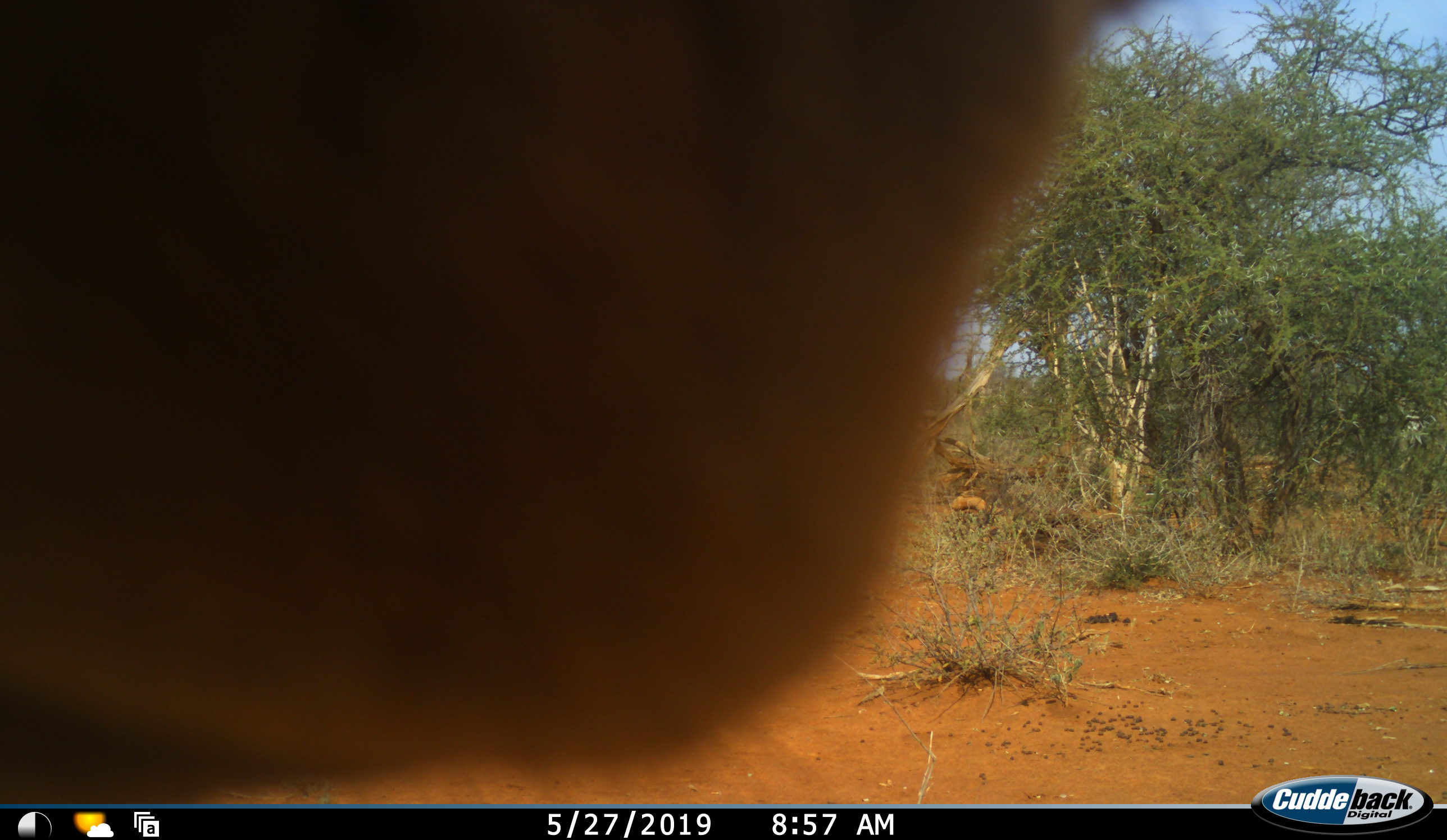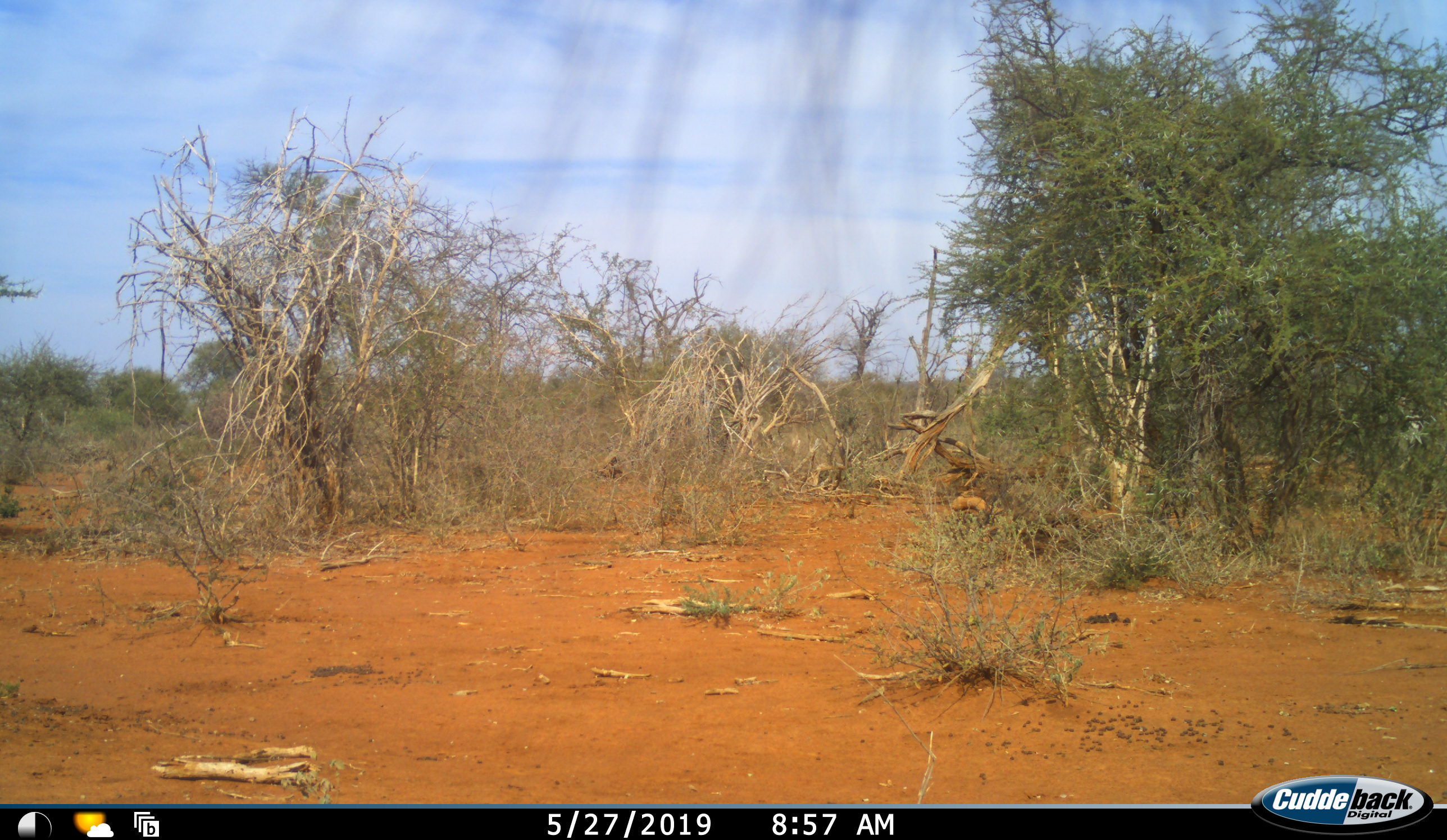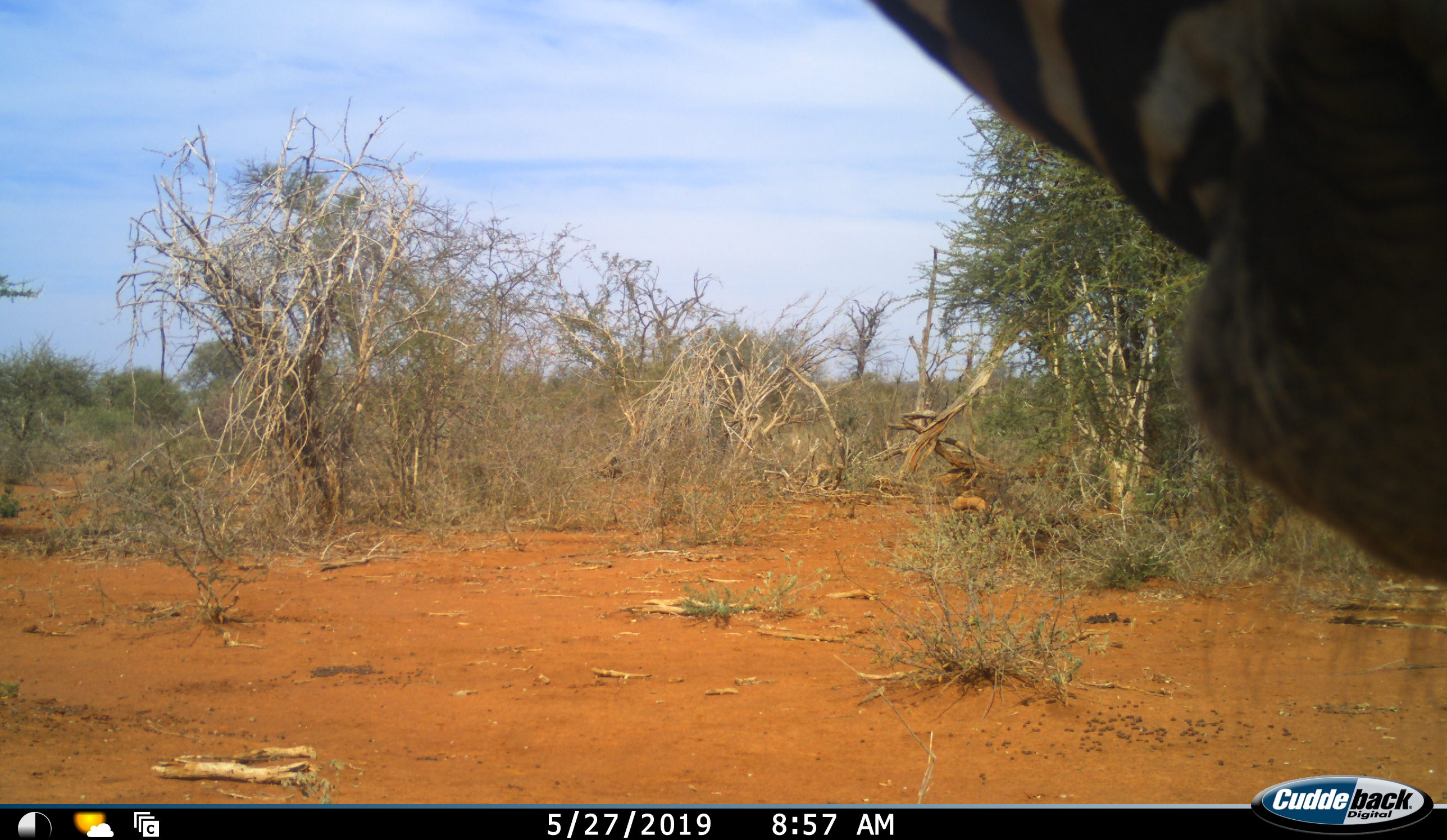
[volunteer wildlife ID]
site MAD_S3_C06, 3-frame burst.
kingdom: Animalia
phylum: Chordata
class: Mammalia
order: Perissodactyla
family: Equidae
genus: Equus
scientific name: Equus quagga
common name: plains zebra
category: zebraplains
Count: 1.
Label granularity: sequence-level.